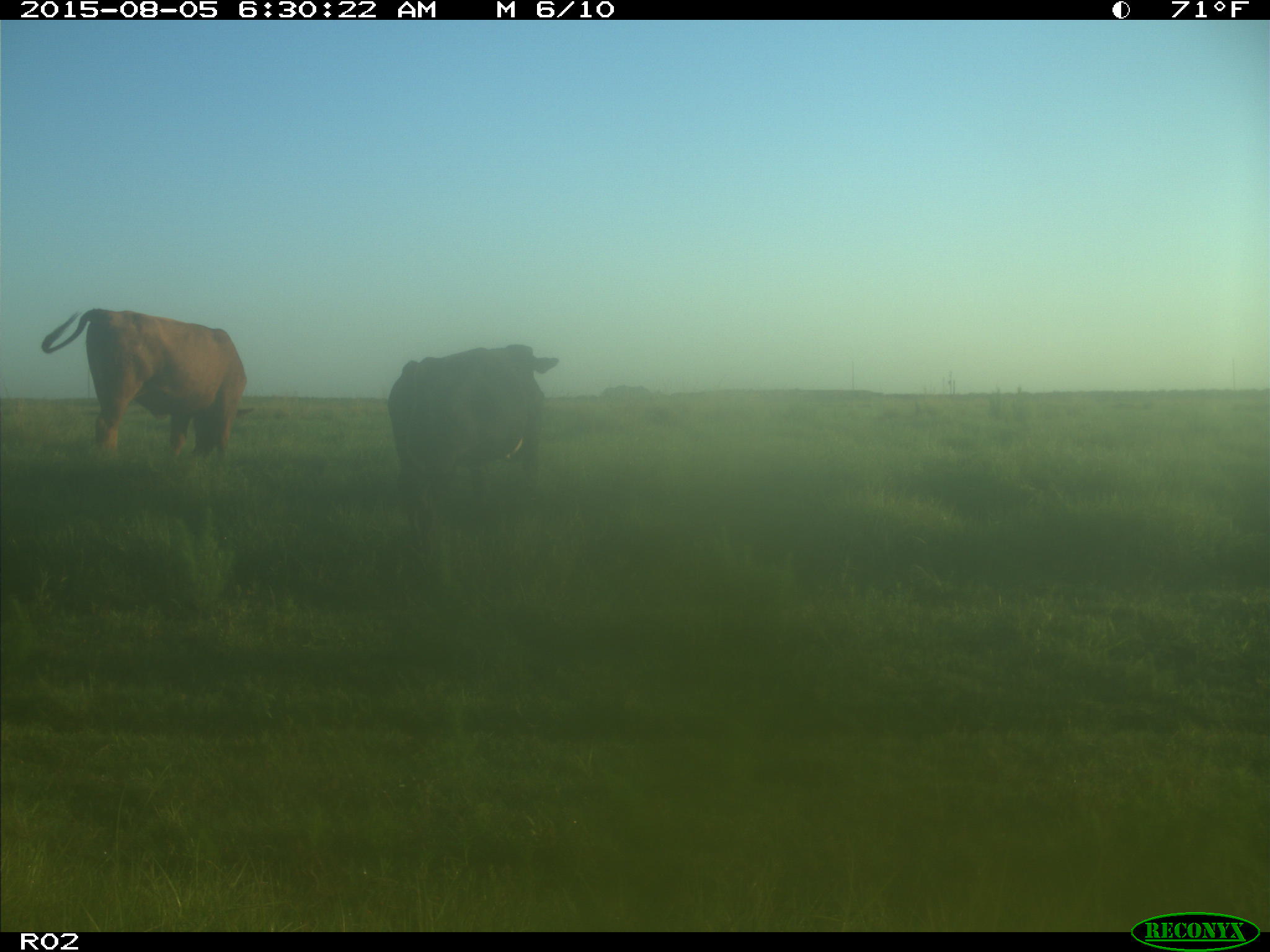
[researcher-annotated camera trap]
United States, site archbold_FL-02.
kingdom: Animalia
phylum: Chordata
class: Mammalia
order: Artiodactyla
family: Bovidae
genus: Bos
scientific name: Bos taurus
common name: domestic cow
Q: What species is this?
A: Bos taurus (domestic cow).